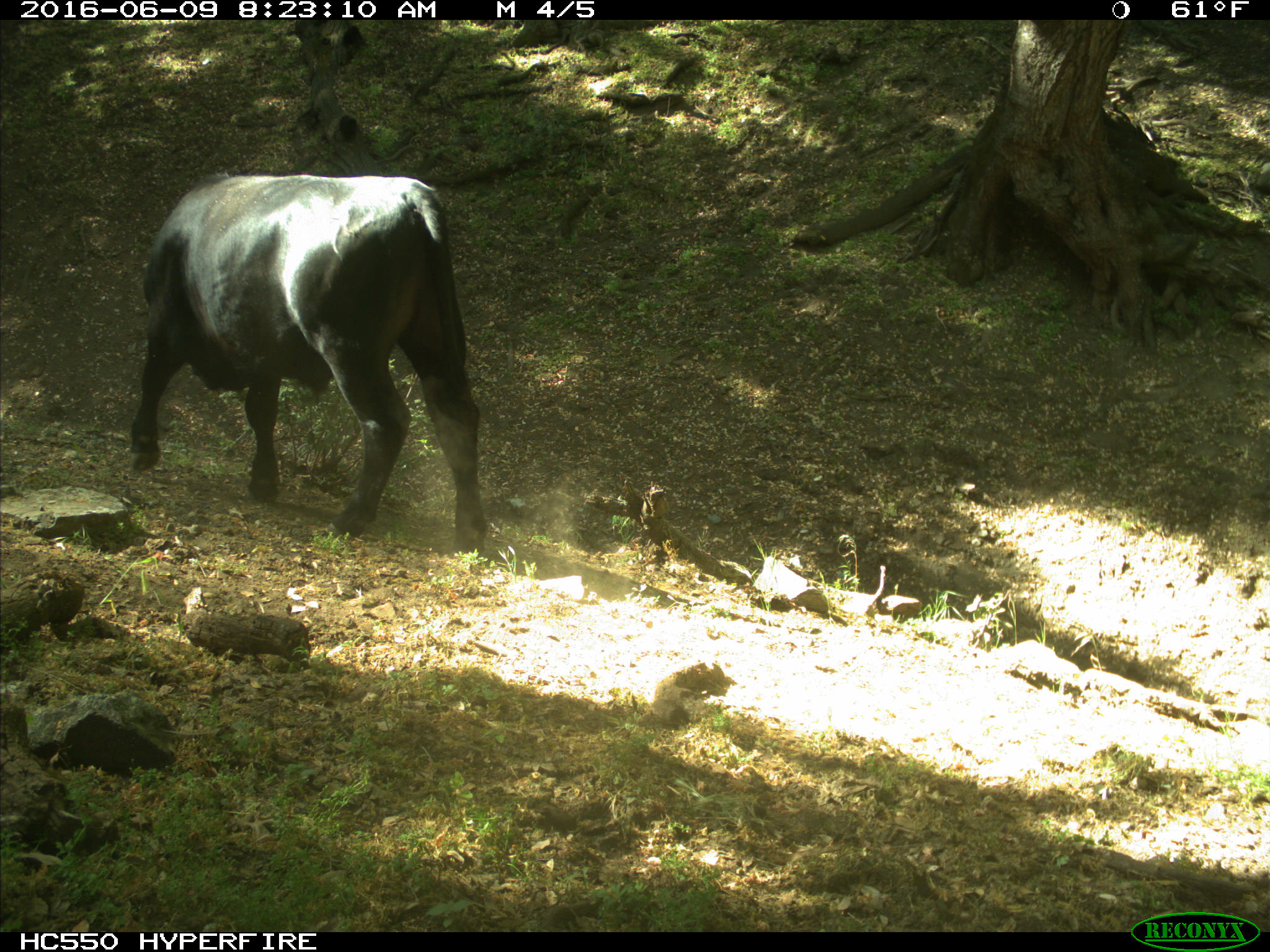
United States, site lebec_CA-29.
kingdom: Animalia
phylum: Chordata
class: Mammalia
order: Artiodactyla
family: Bovidae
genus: Bos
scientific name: Bos taurus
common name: domestic cow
Bos taurus (domestic cow).